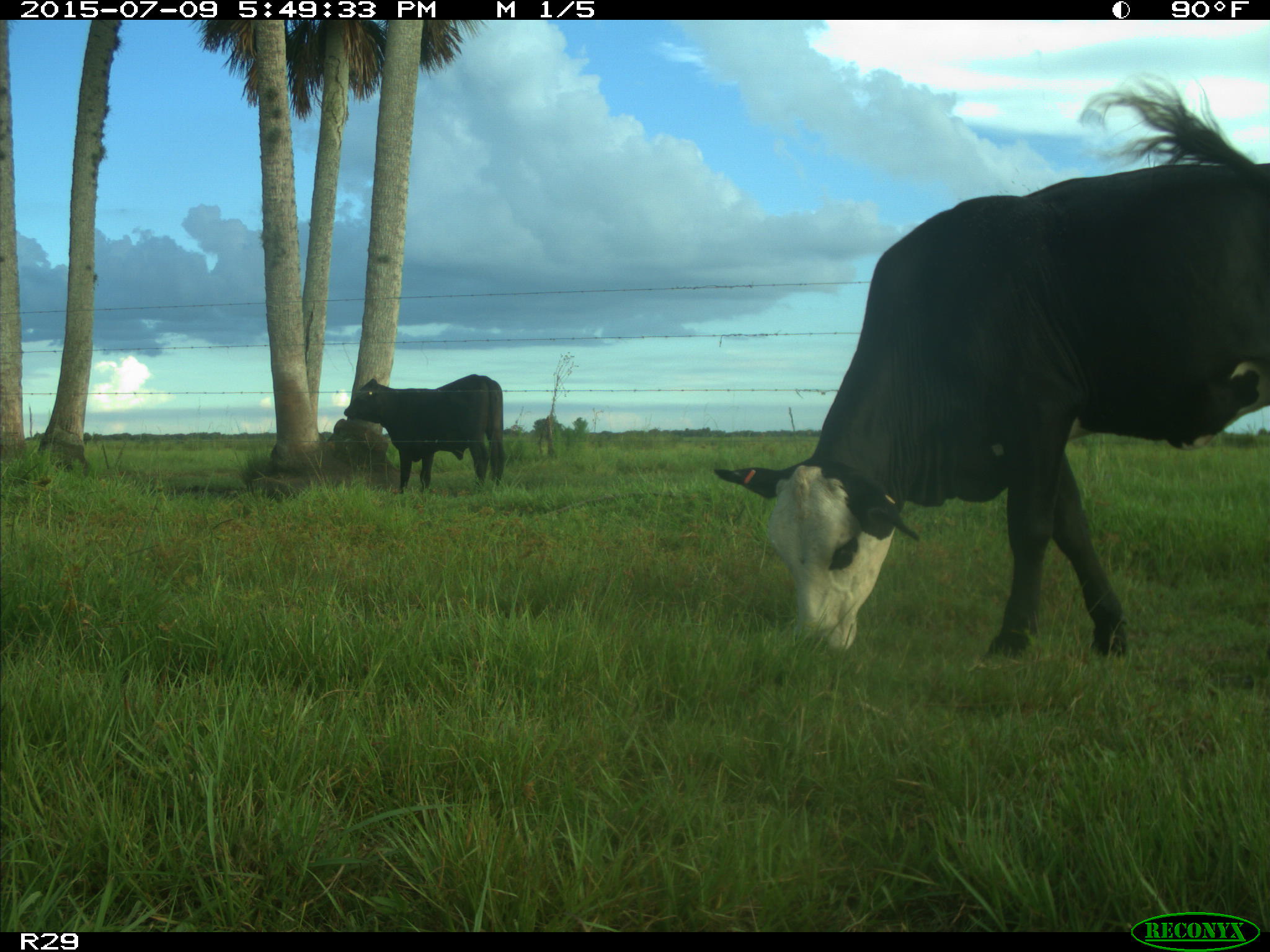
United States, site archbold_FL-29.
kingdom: Animalia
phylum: Chordata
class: Mammalia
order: Artiodactyla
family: Bovidae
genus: Bos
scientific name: Bos taurus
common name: domestic cow